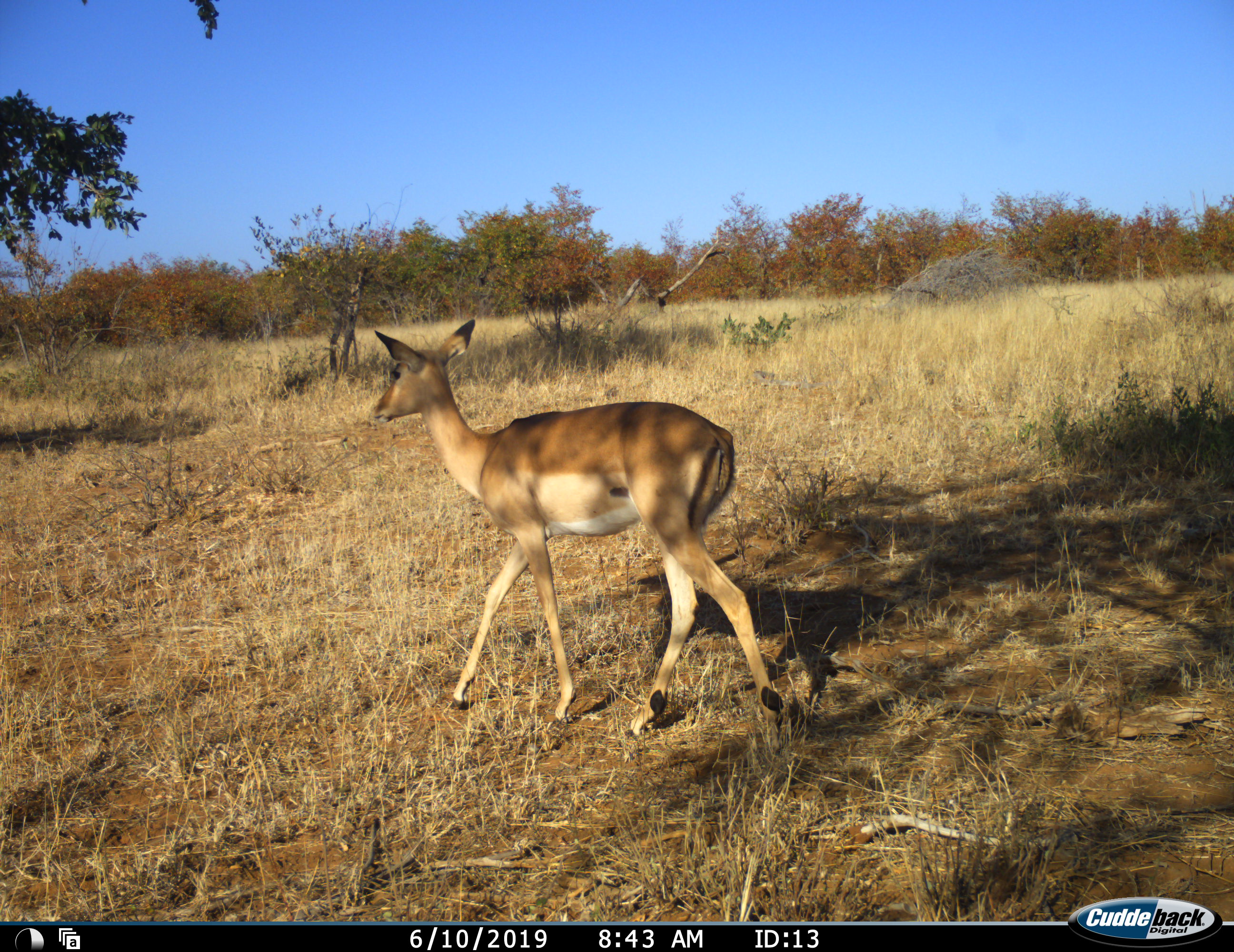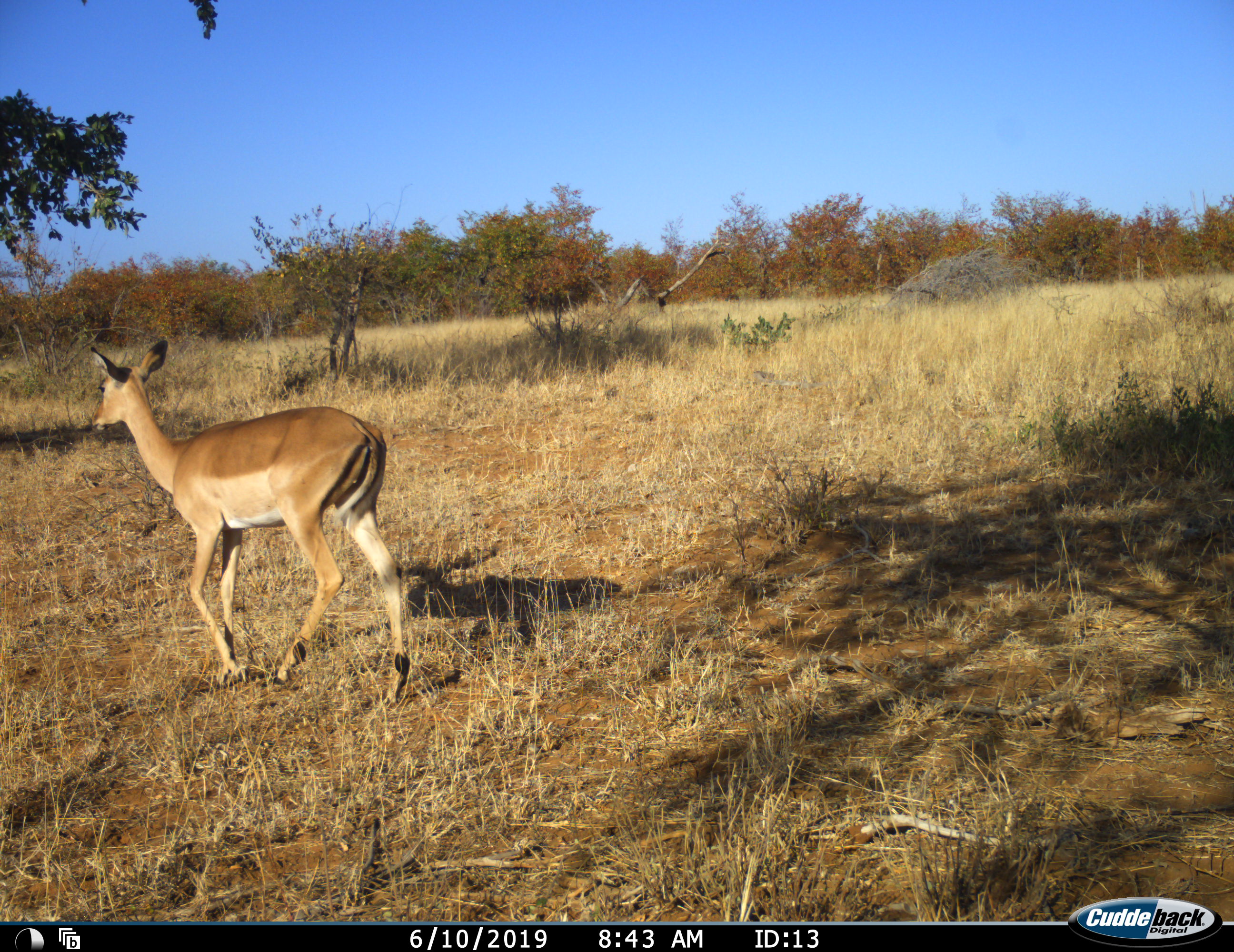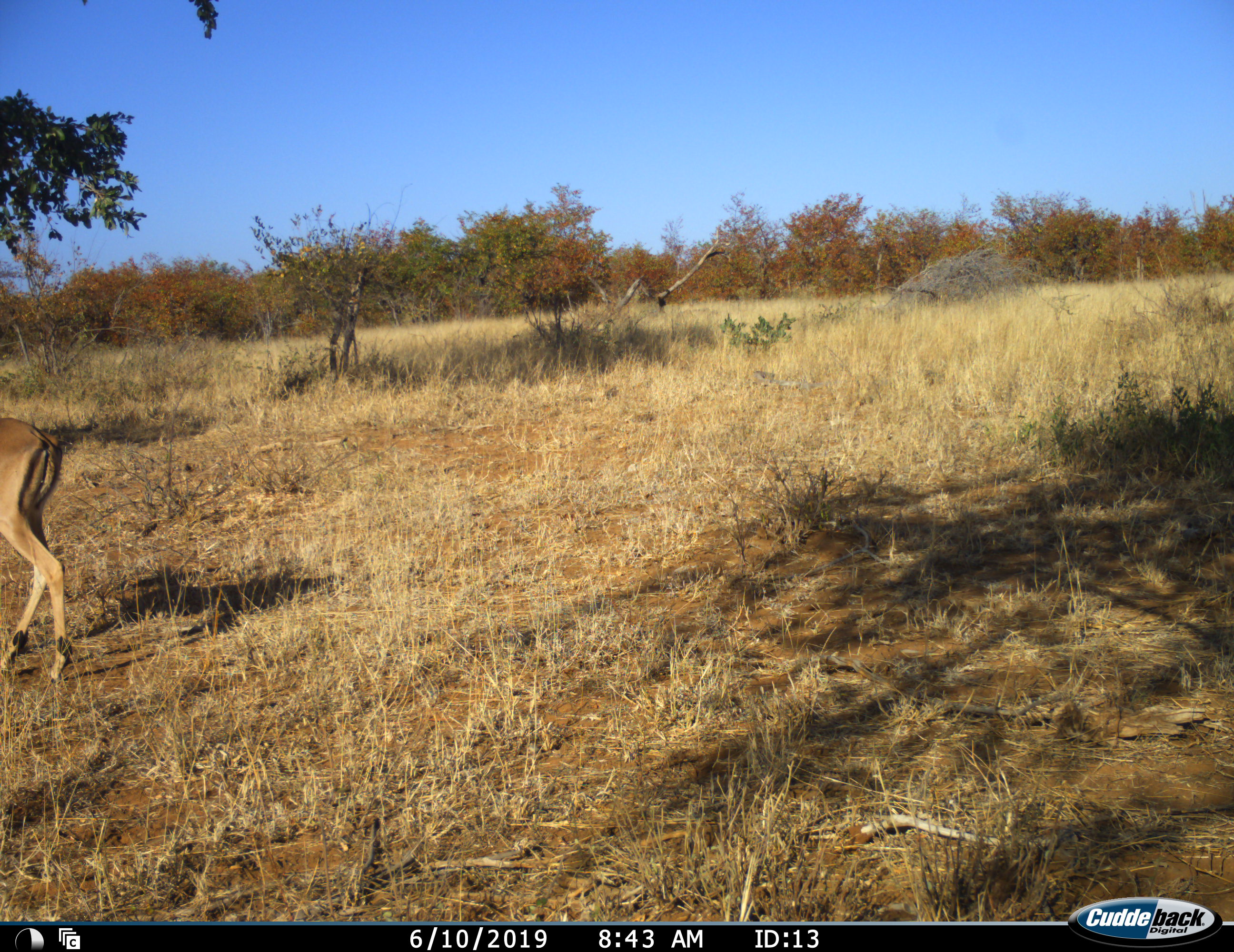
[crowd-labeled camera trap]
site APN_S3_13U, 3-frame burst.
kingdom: Animalia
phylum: Chordata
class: Mammalia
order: Artiodactyla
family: Bovidae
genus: Aepyceros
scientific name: Aepyceros melampus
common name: impala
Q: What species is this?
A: Impala (Aepyceros melampus).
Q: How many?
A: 1.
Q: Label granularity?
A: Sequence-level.